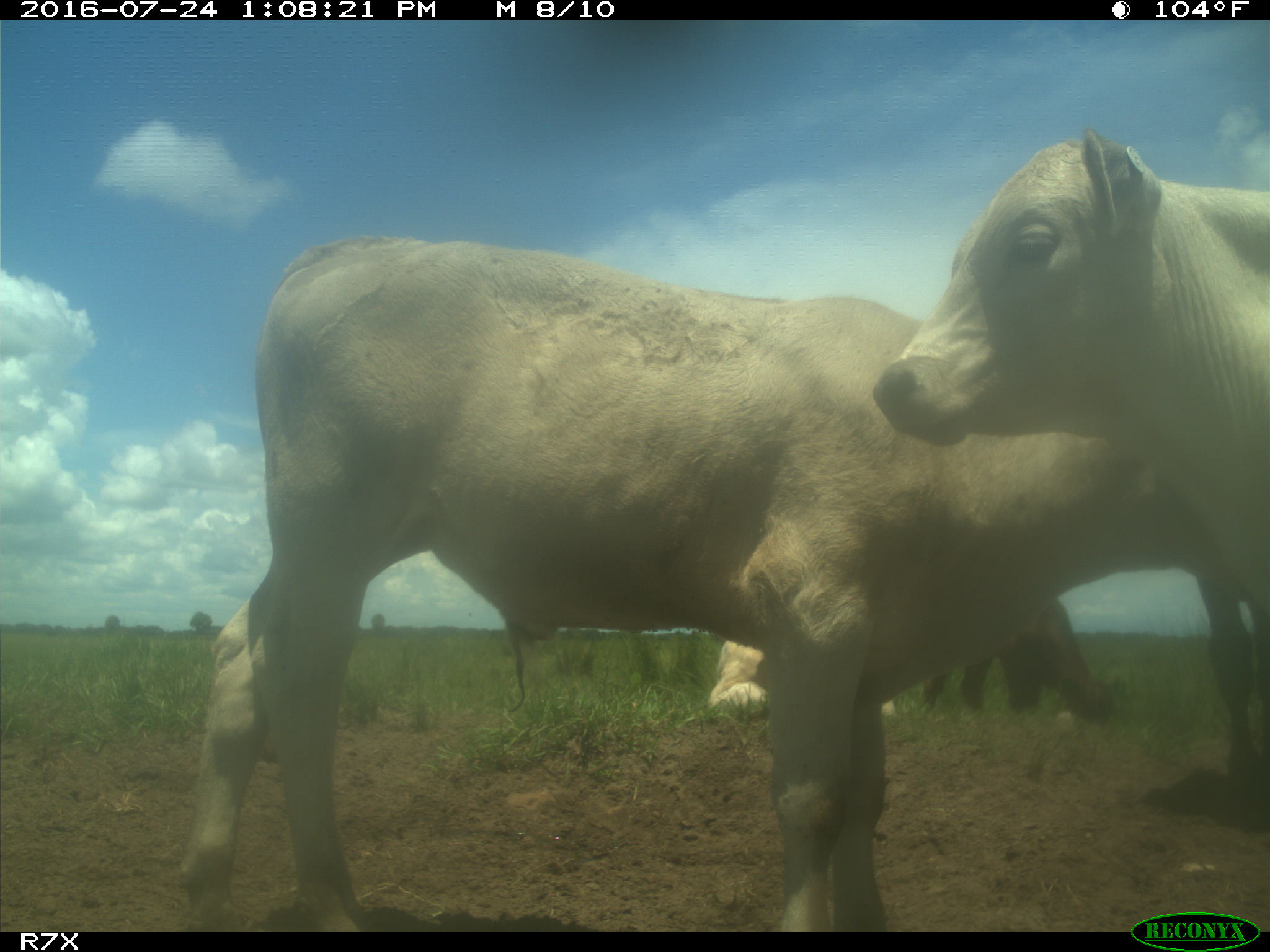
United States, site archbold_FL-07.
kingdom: Animalia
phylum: Chordata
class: Mammalia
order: Artiodactyla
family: Bovidae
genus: Bos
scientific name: Bos taurus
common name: domestic cow